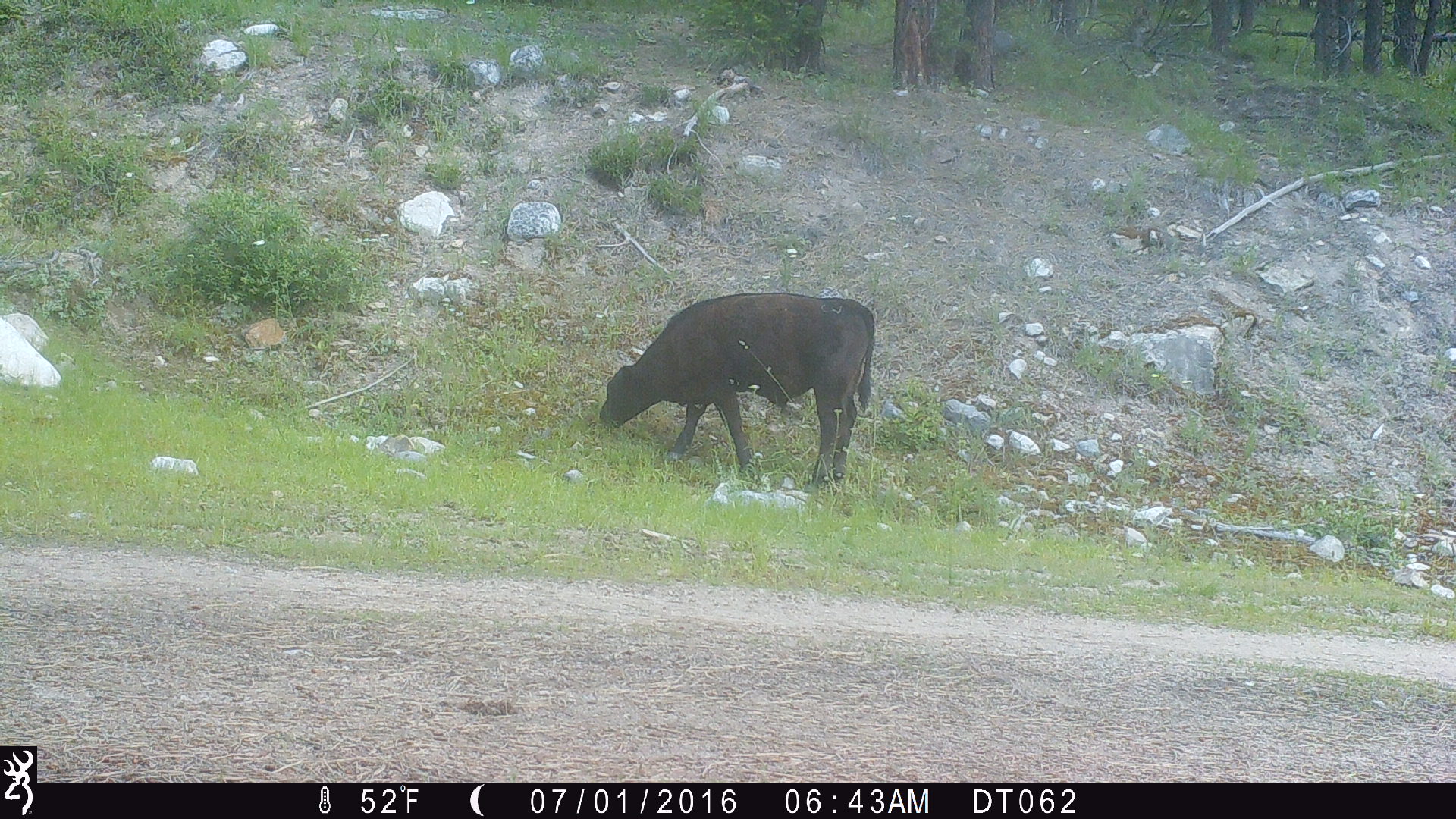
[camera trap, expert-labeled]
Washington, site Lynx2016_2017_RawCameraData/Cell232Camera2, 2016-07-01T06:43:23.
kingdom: Animalia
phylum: Chordata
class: Mammalia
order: Artiodactyla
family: Bovidae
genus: Bos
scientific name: Bos taurus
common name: domestic cattle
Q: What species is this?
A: Domestic cattle (Bos taurus).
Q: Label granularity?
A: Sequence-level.